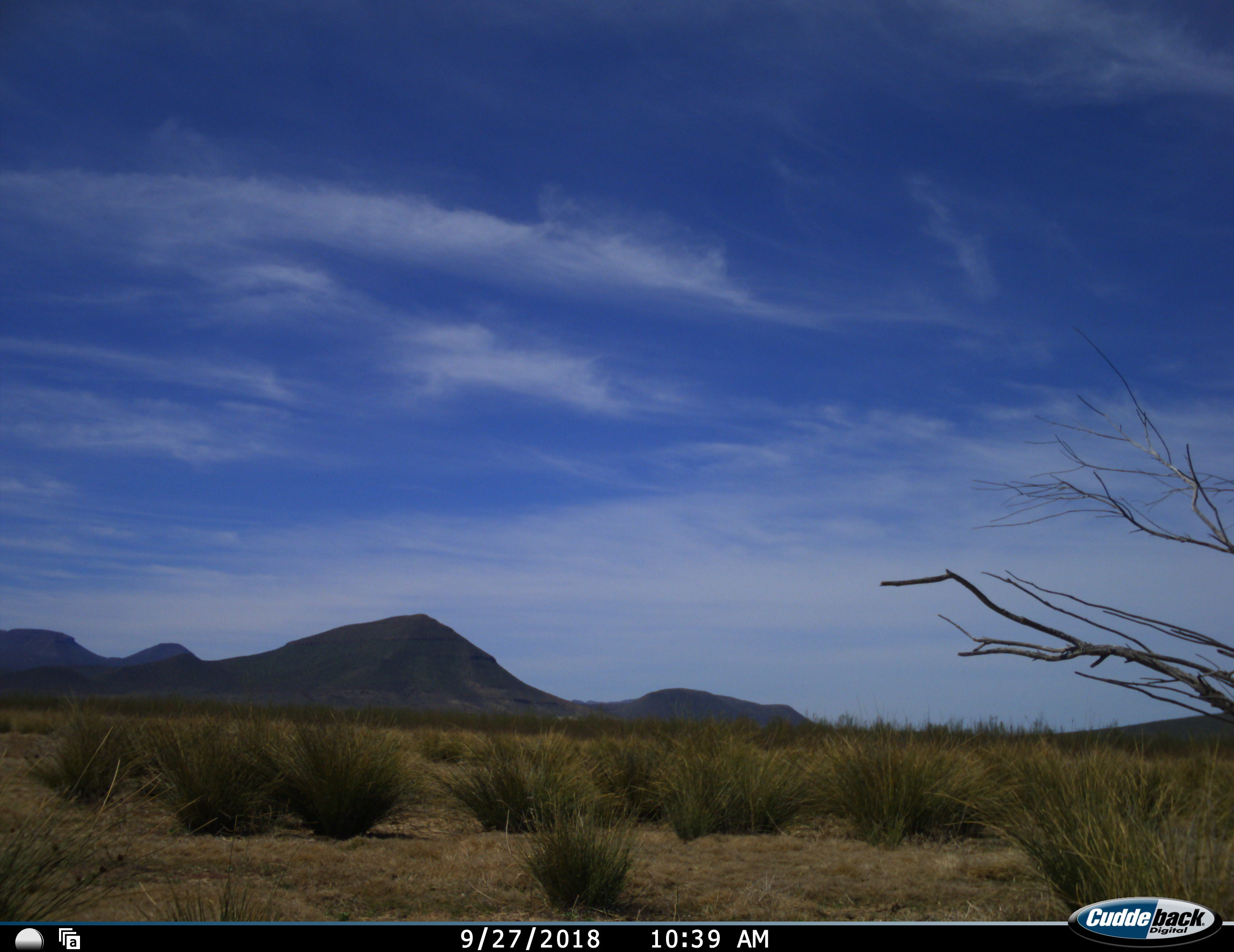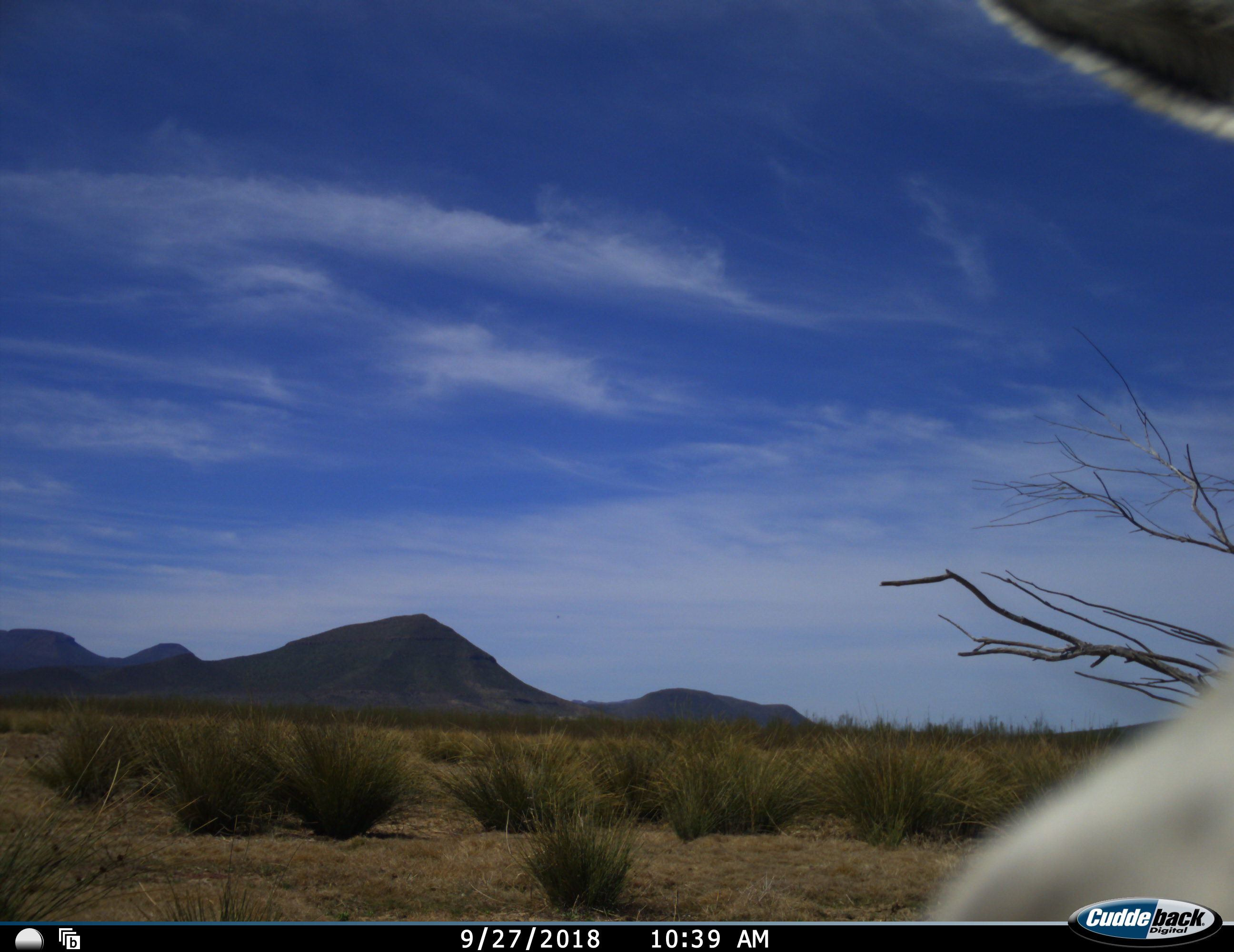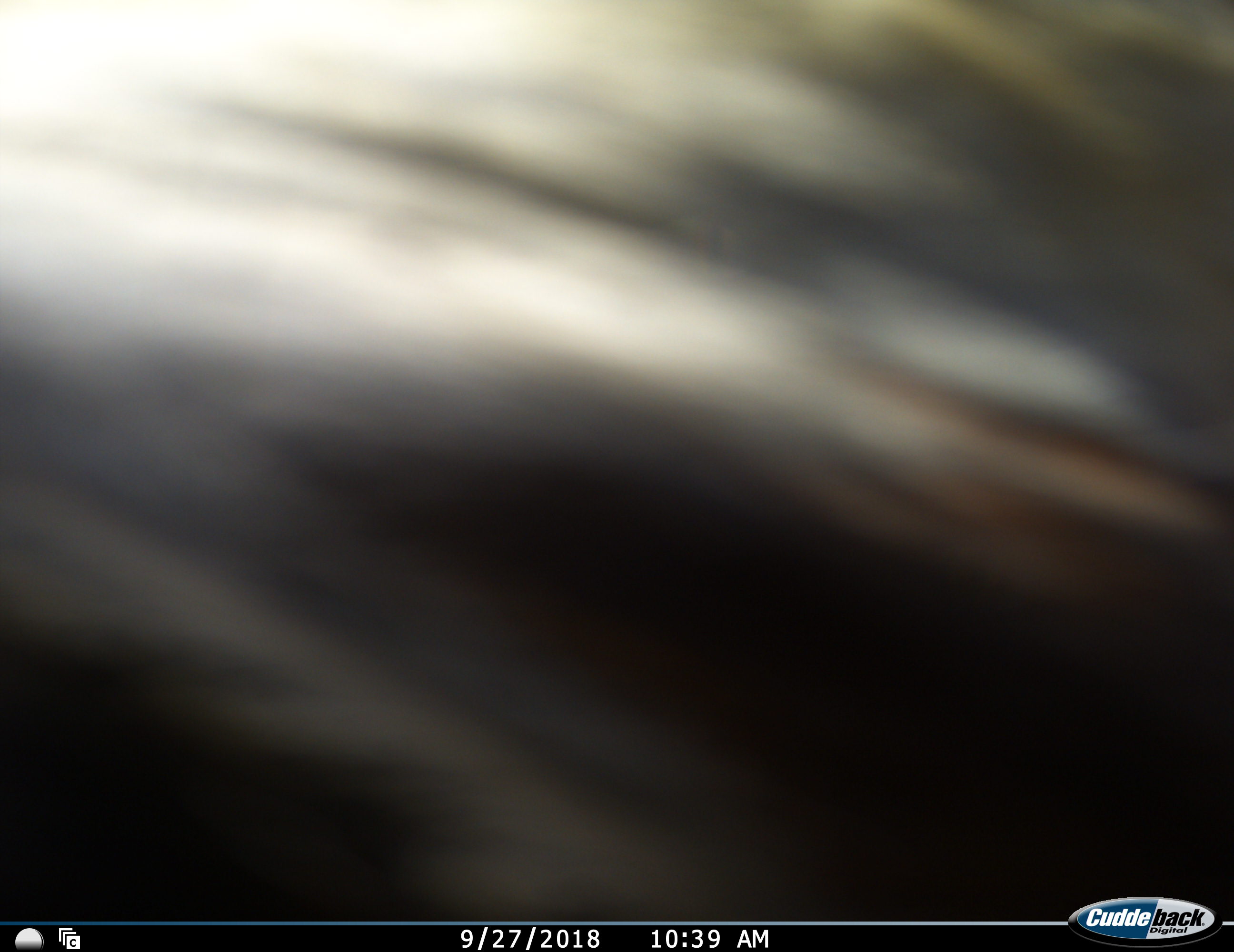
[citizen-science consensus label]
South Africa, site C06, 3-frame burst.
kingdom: Animalia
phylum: Chordata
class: Mammalia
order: Artiodactyla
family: Bovidae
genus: Damaliscus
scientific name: Damaliscus pygargus phillipsi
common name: blesbok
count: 1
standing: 0%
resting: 0%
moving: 100%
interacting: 0%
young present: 0%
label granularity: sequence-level